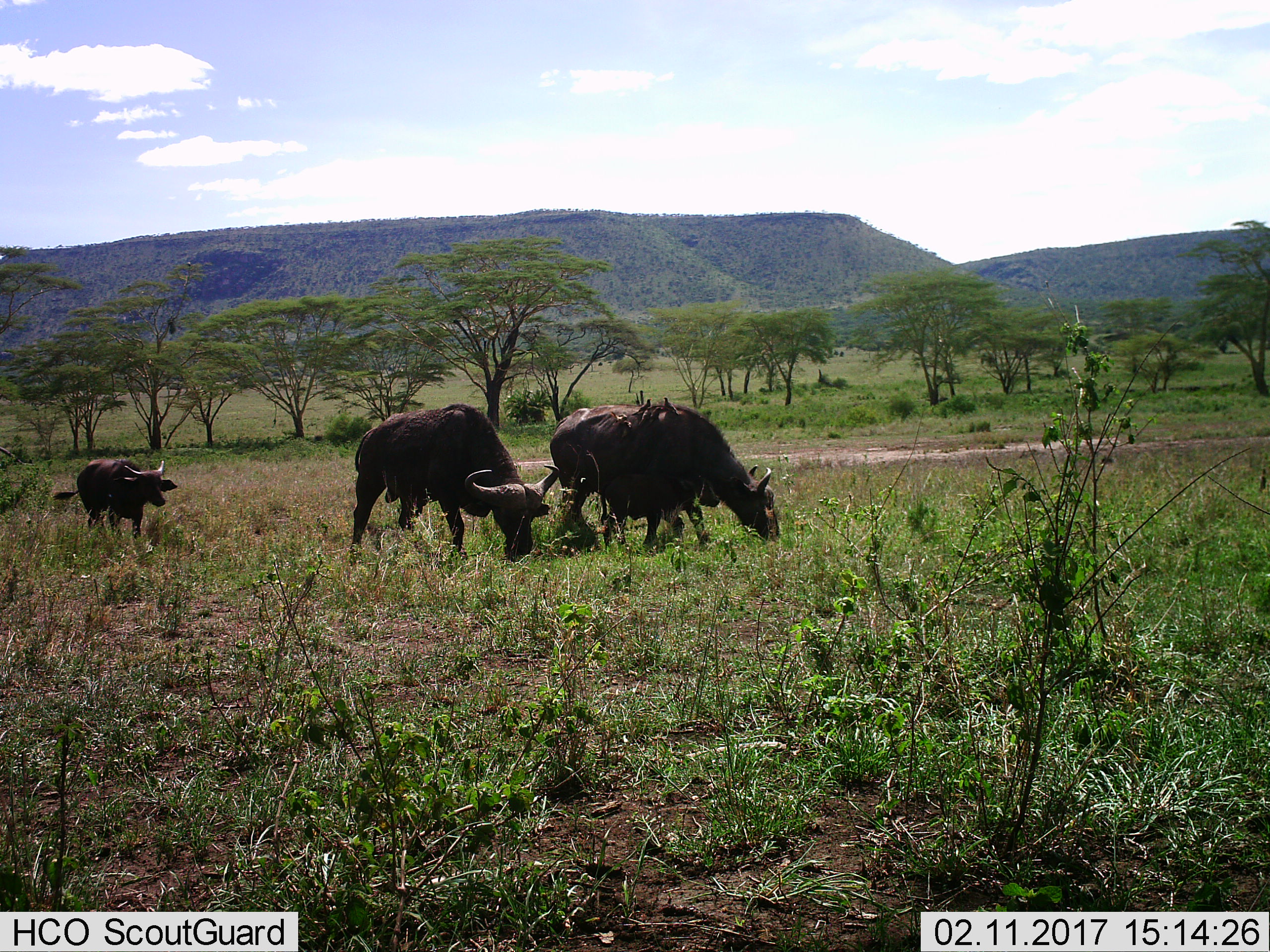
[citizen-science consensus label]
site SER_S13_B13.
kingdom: Animalia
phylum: Chordata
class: Mammalia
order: Artiodactyla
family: Bovidae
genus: Syncerus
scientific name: Syncerus caffer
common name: african buffalo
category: buffalo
Buffalo (african buffalo) (Syncerus caffer), count 3. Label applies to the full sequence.